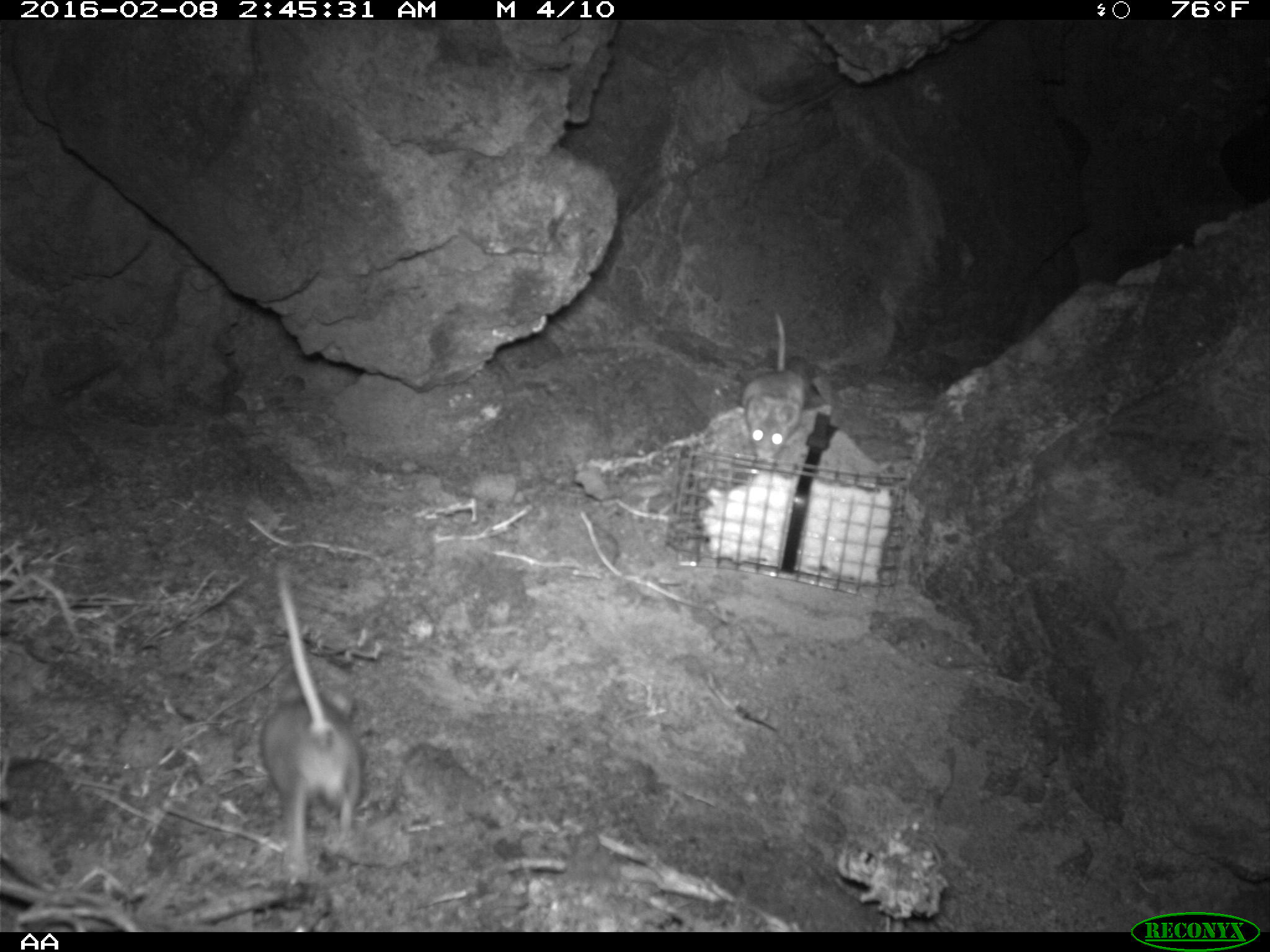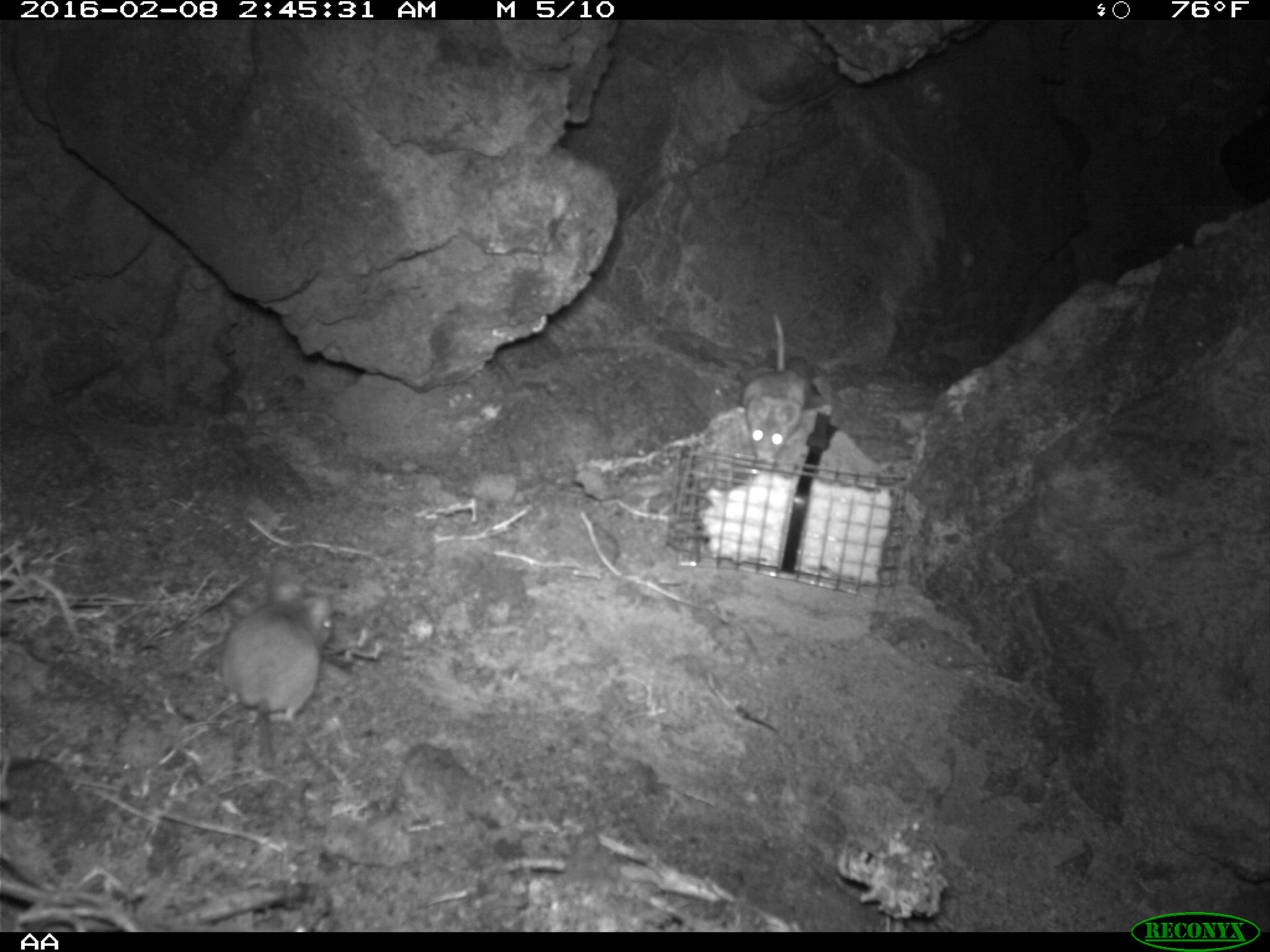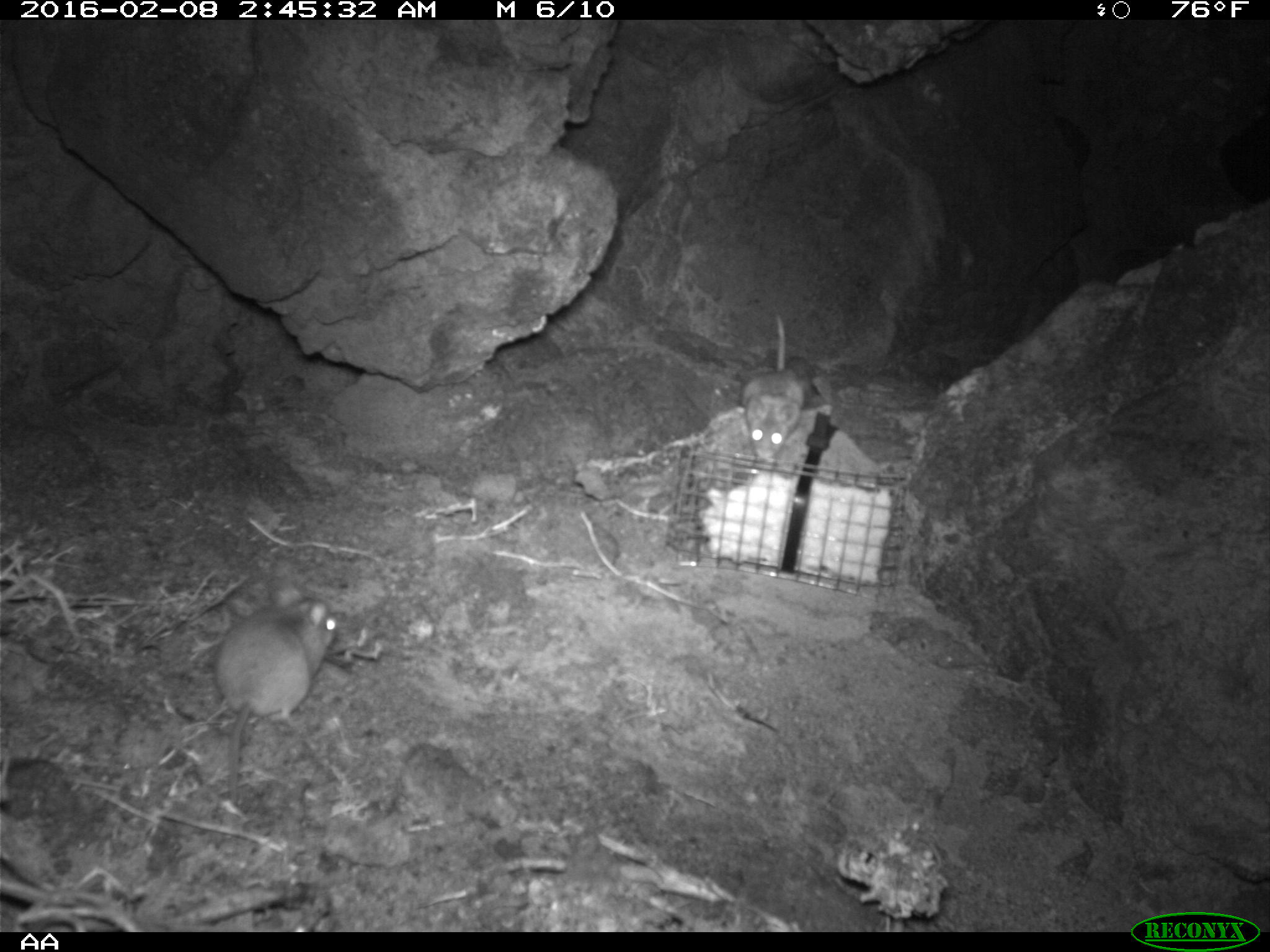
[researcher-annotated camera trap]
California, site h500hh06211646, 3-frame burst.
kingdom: Animalia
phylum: Chordata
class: Mammalia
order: Rodentia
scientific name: Rodentia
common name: rodent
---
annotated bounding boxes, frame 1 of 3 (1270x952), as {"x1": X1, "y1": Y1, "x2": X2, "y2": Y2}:
rodent: {"x1": 261, "y1": 565, "x2": 361, "y2": 877}; {"x1": 740, "y1": 311, "x2": 807, "y2": 459}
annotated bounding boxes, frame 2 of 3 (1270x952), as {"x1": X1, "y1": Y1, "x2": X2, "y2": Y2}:
rodent: {"x1": 220, "y1": 572, "x2": 330, "y2": 772}; {"x1": 742, "y1": 311, "x2": 806, "y2": 461}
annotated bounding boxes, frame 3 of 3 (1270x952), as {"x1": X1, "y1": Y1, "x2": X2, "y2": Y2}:
rodent: {"x1": 212, "y1": 583, "x2": 337, "y2": 800}; {"x1": 737, "y1": 317, "x2": 804, "y2": 465}